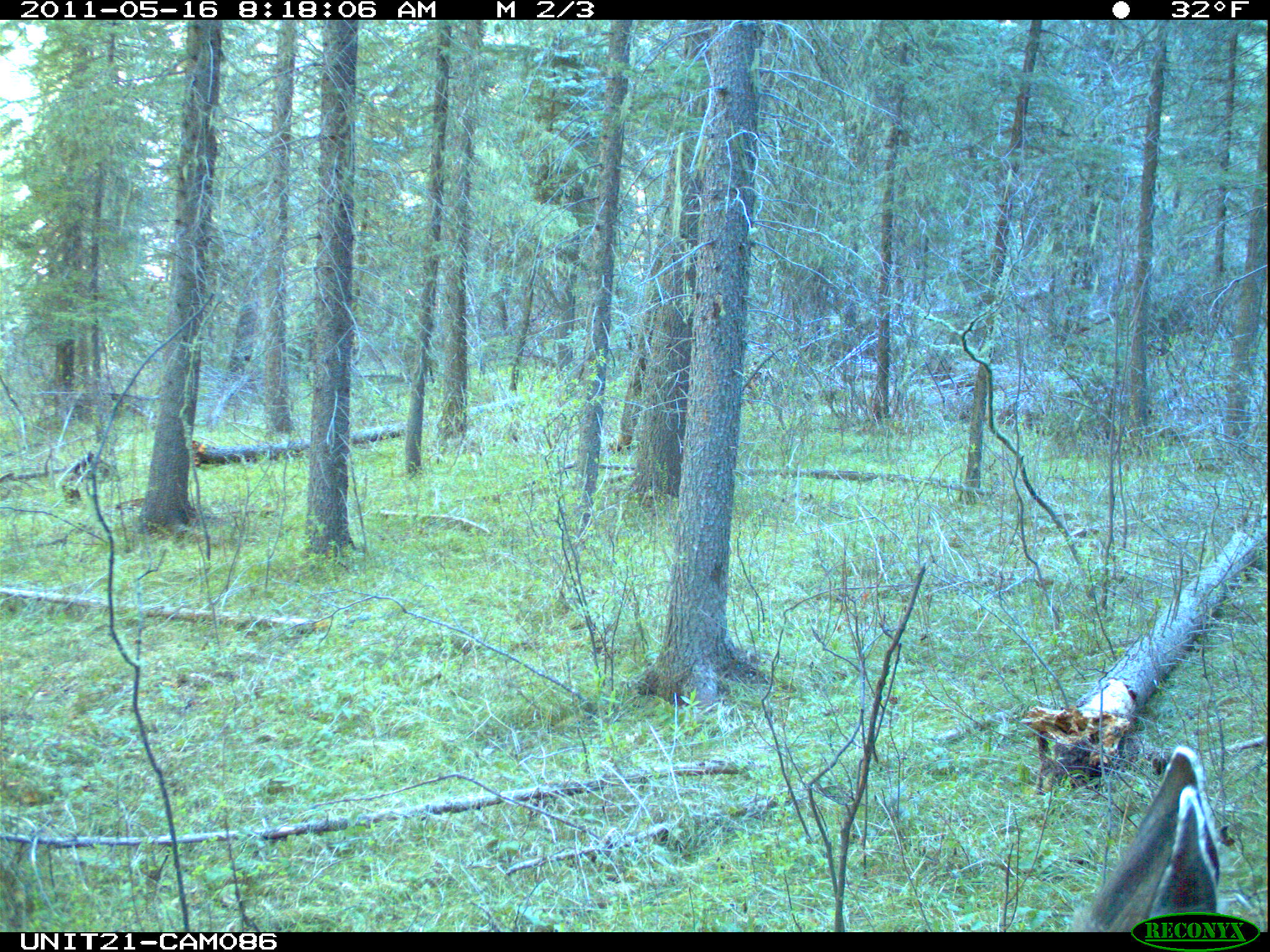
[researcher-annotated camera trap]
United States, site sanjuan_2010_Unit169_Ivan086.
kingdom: Animalia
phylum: Chordata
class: Mammalia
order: Artiodactyla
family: Cervidae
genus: Odocoileus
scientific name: Odocoileus hemionus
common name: mule deer